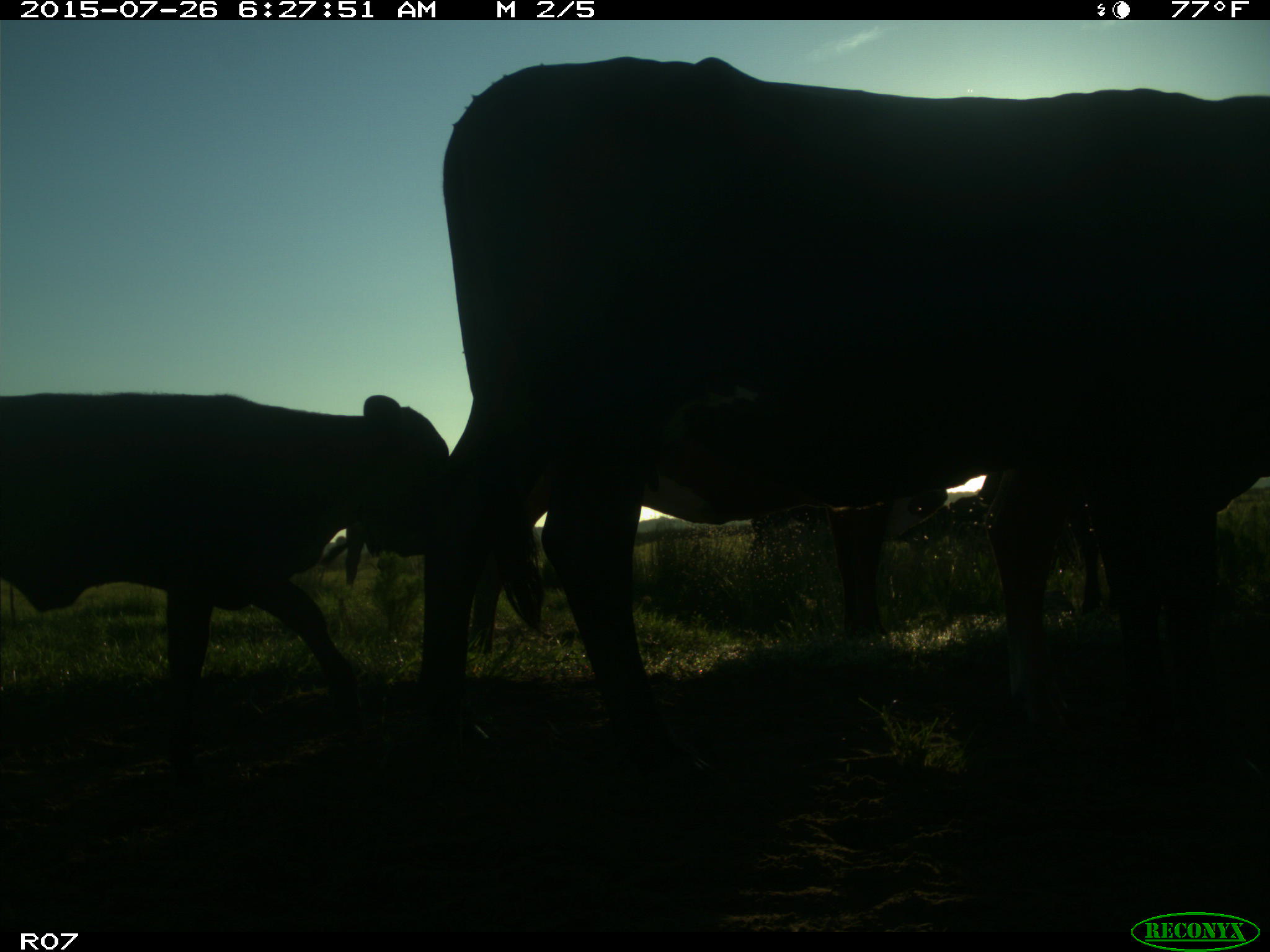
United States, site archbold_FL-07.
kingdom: Animalia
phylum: Chordata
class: Mammalia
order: Artiodactyla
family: Bovidae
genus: Bos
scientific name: Bos taurus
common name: domestic cow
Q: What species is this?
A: Bos taurus (domestic cow).